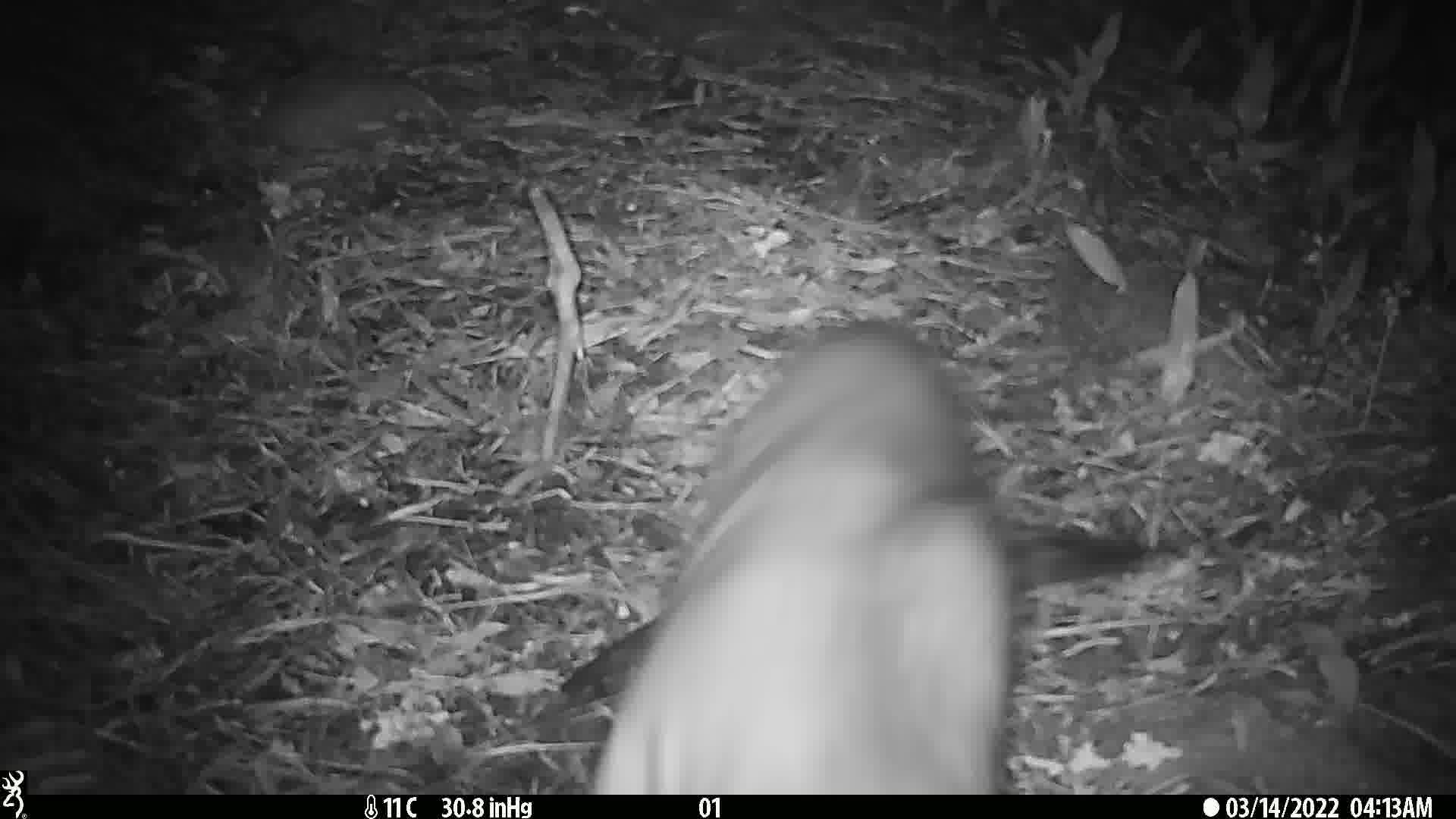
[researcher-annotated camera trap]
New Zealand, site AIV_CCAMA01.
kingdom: Animalia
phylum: Chordata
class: Mammalia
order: Carnivora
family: Otariidae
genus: Phocarctos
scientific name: Phocarctos hookeri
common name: new zealand sea lion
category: sealion